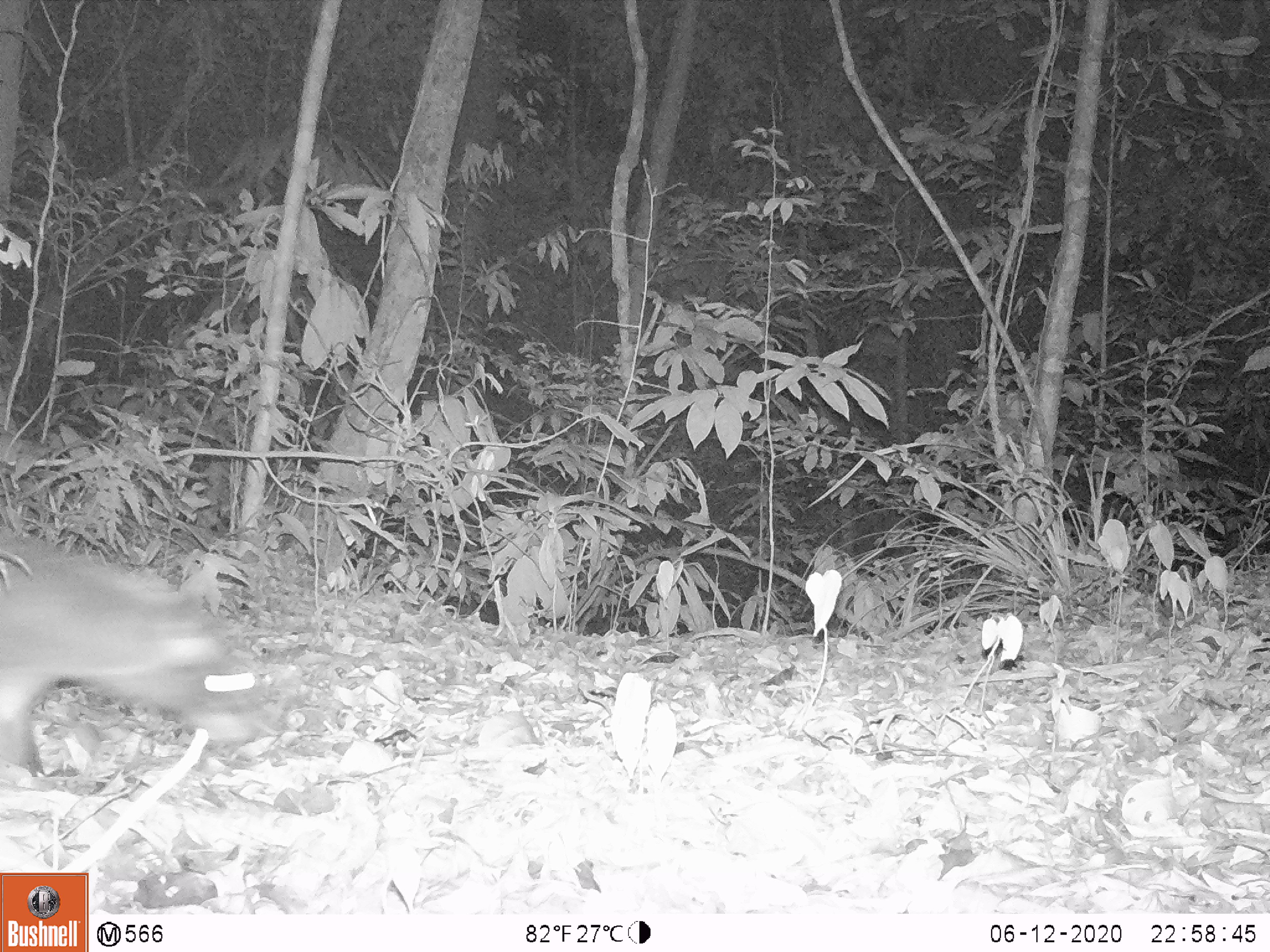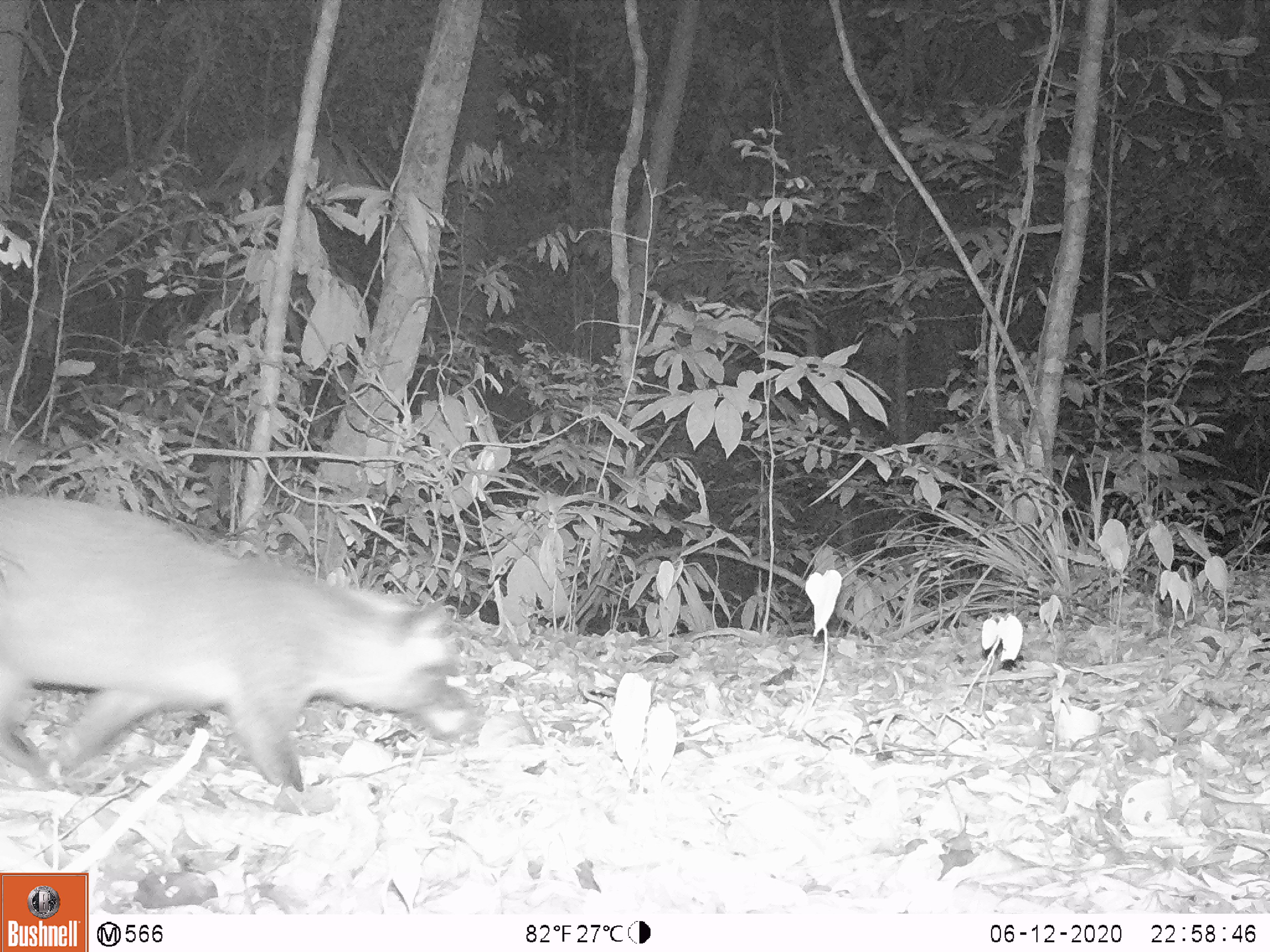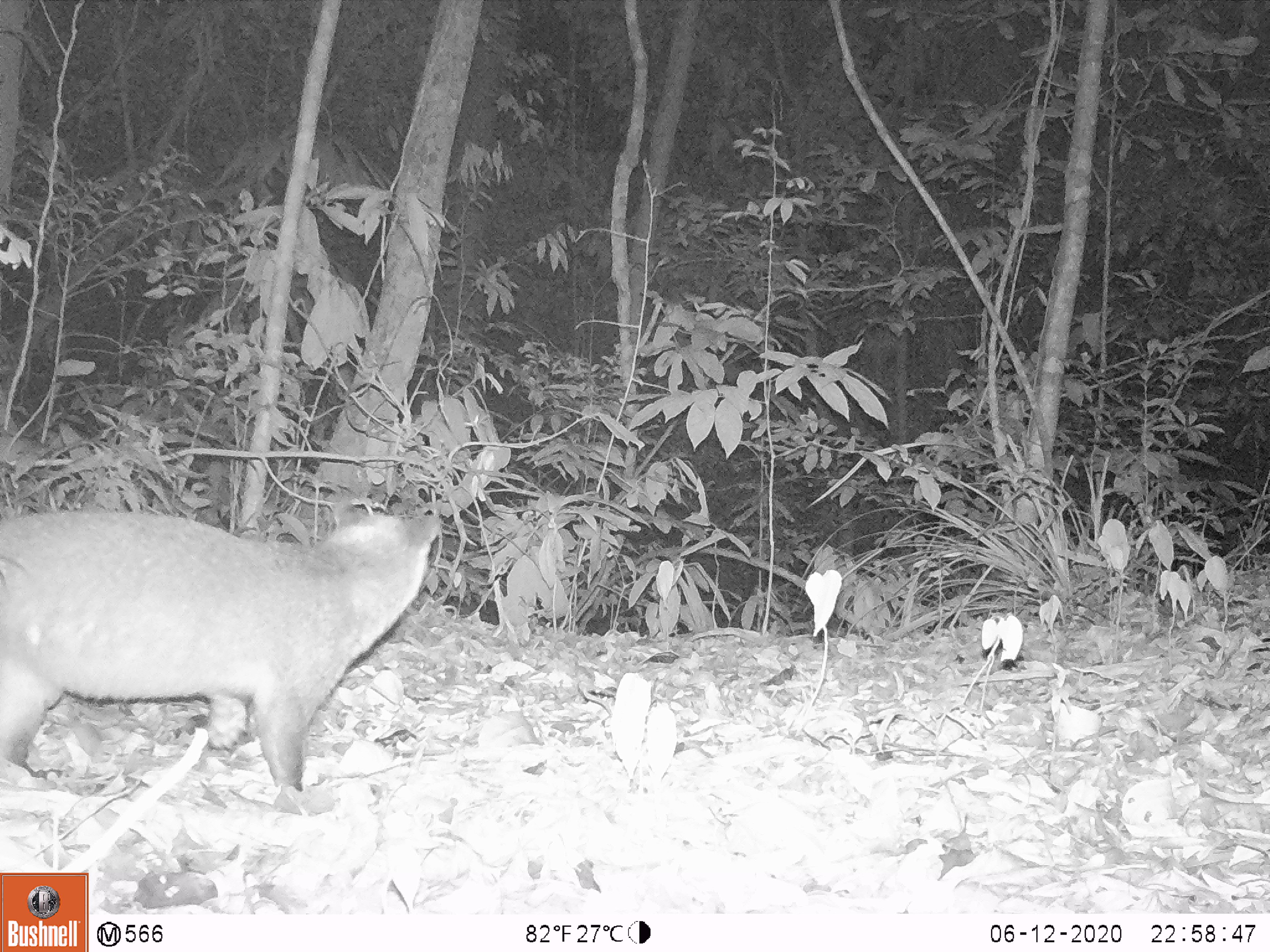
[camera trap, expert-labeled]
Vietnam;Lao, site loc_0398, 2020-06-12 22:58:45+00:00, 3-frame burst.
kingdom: Animalia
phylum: Chordata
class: Mammalia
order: Carnivora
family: Viverridae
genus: Paguma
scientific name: Paguma larvata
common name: masked palm civet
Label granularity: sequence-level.